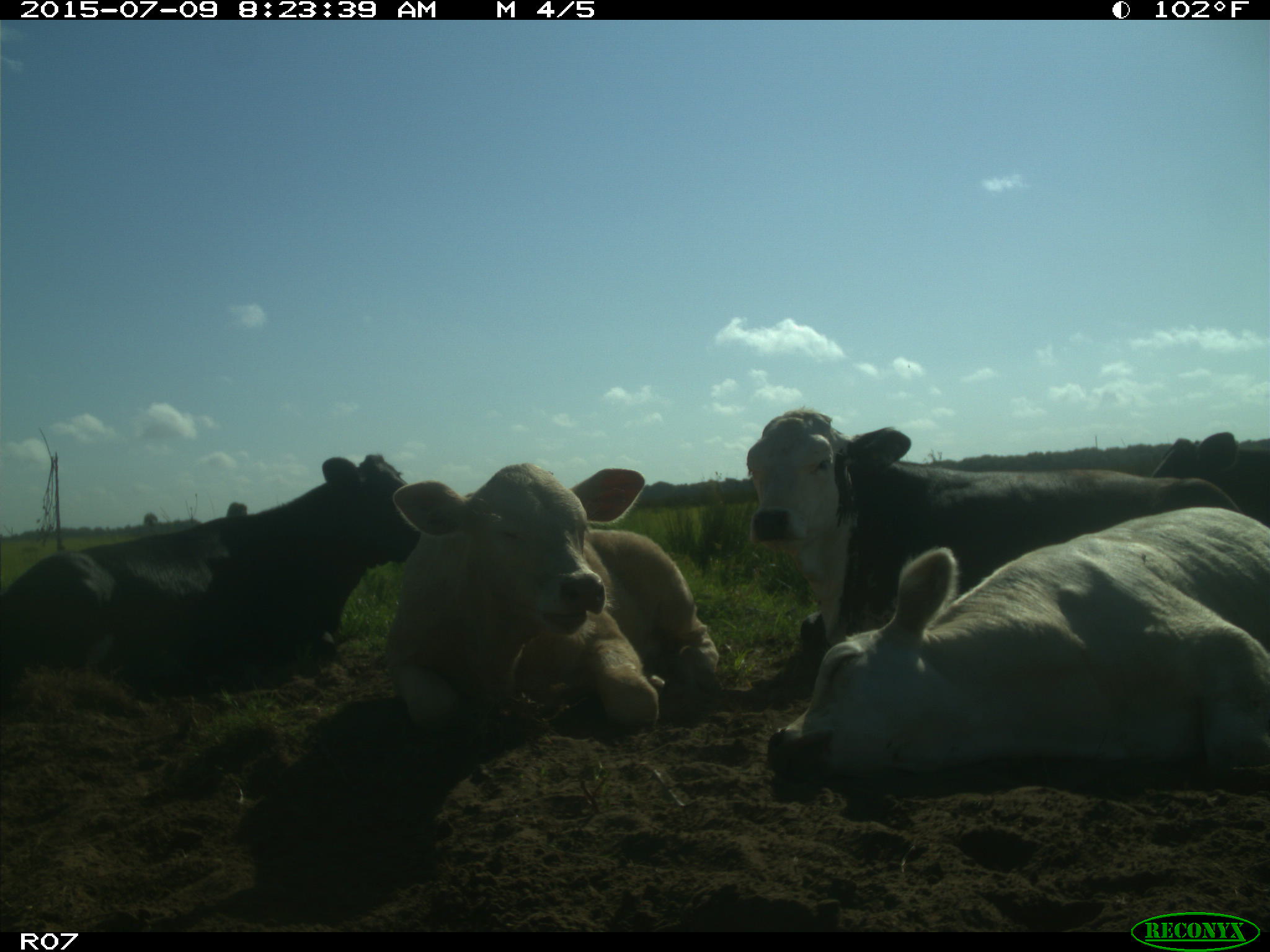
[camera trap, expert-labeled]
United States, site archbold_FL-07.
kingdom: Animalia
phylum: Chordata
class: Mammalia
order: Artiodactyla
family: Bovidae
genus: Bos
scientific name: Bos taurus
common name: domestic cow